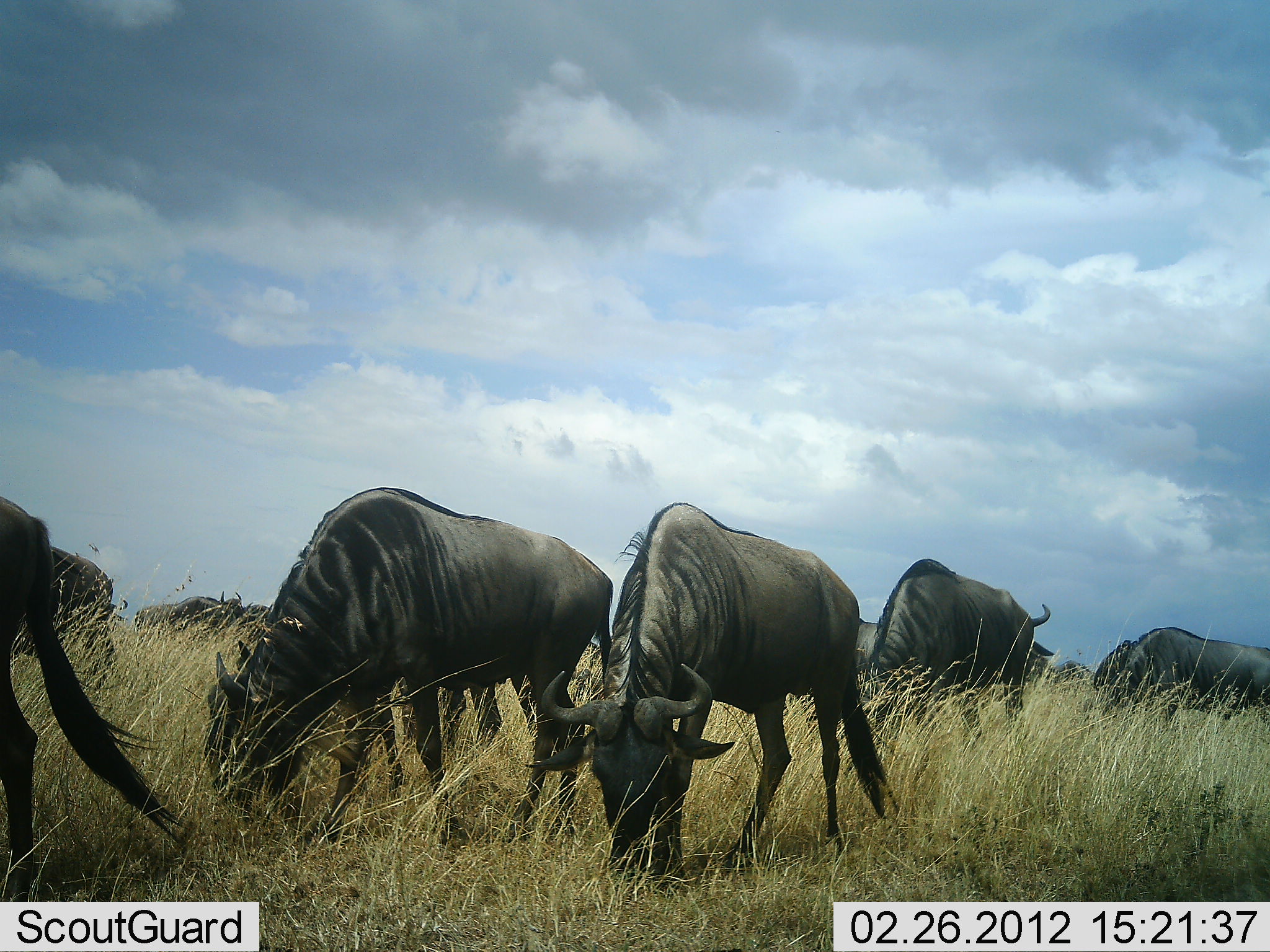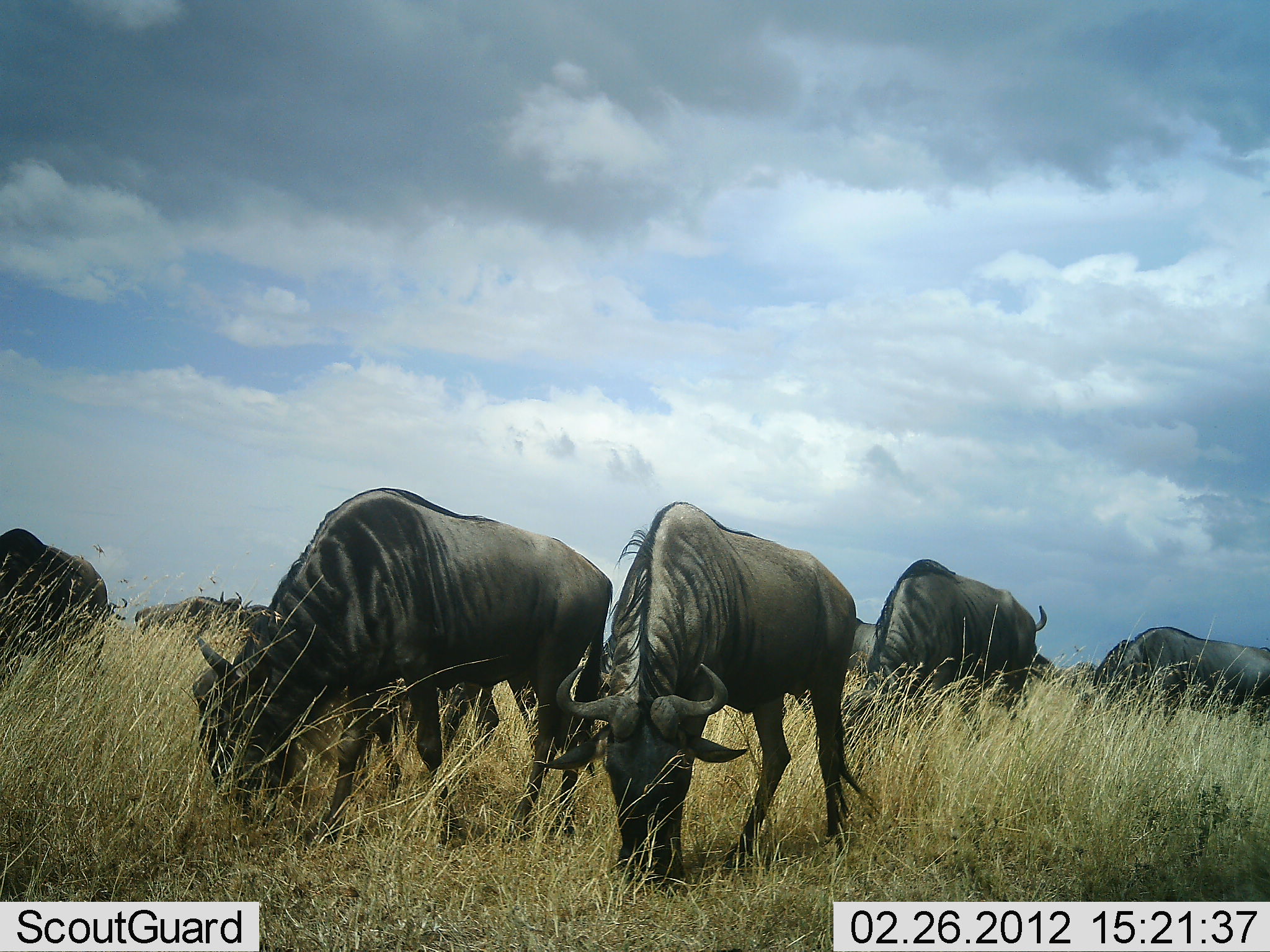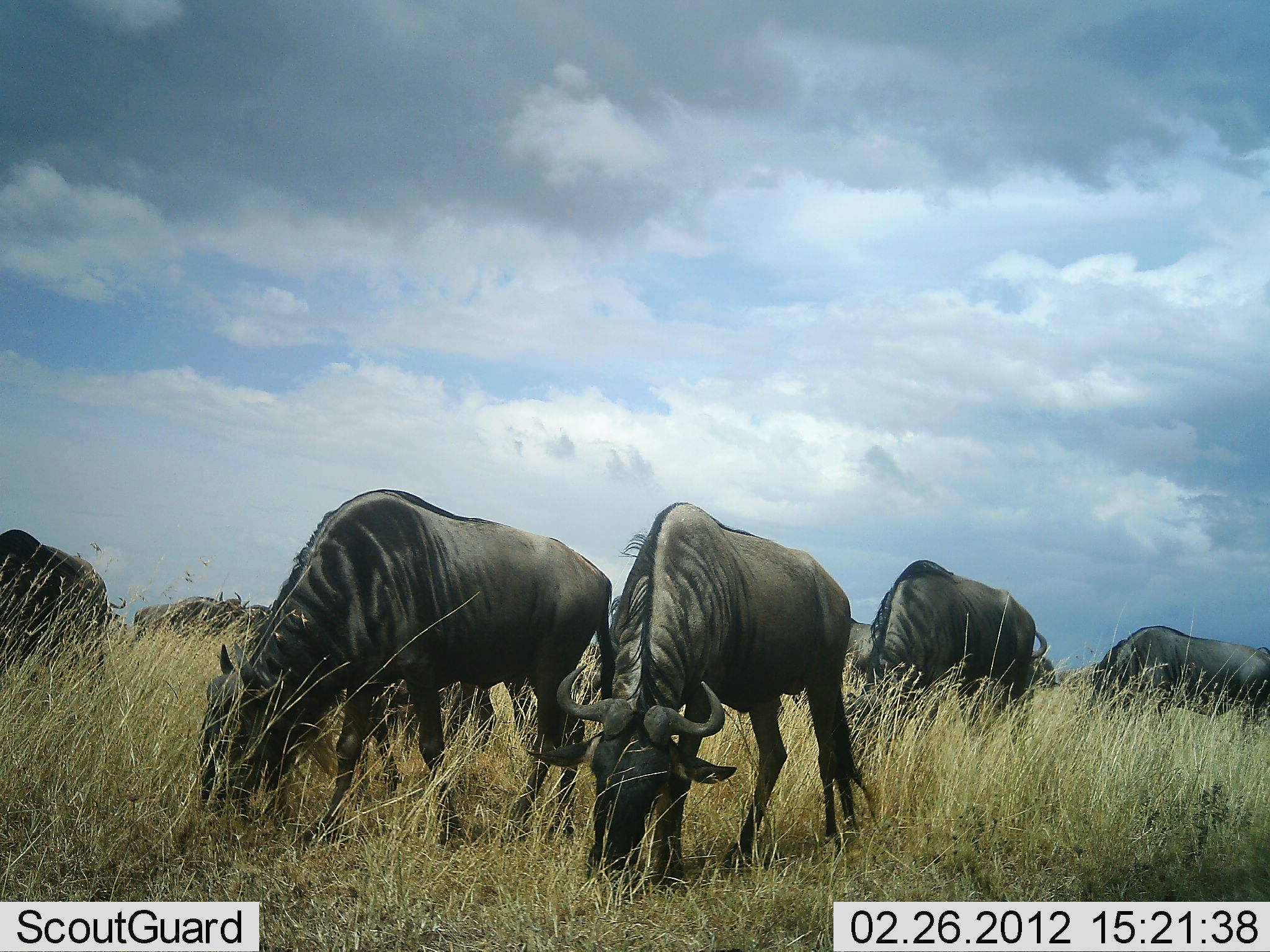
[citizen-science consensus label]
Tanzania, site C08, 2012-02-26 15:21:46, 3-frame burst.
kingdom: Animalia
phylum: Chordata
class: Mammalia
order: Artiodactyla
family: Bovidae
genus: Connochaetes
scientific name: Connochaetes taurinus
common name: blue wildebeest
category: wildebeest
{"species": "wildebeest (blue wildebeest) (Connochaetes taurinus)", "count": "9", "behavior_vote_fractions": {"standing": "25%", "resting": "0%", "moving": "20%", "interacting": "0%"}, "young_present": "0%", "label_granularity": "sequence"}